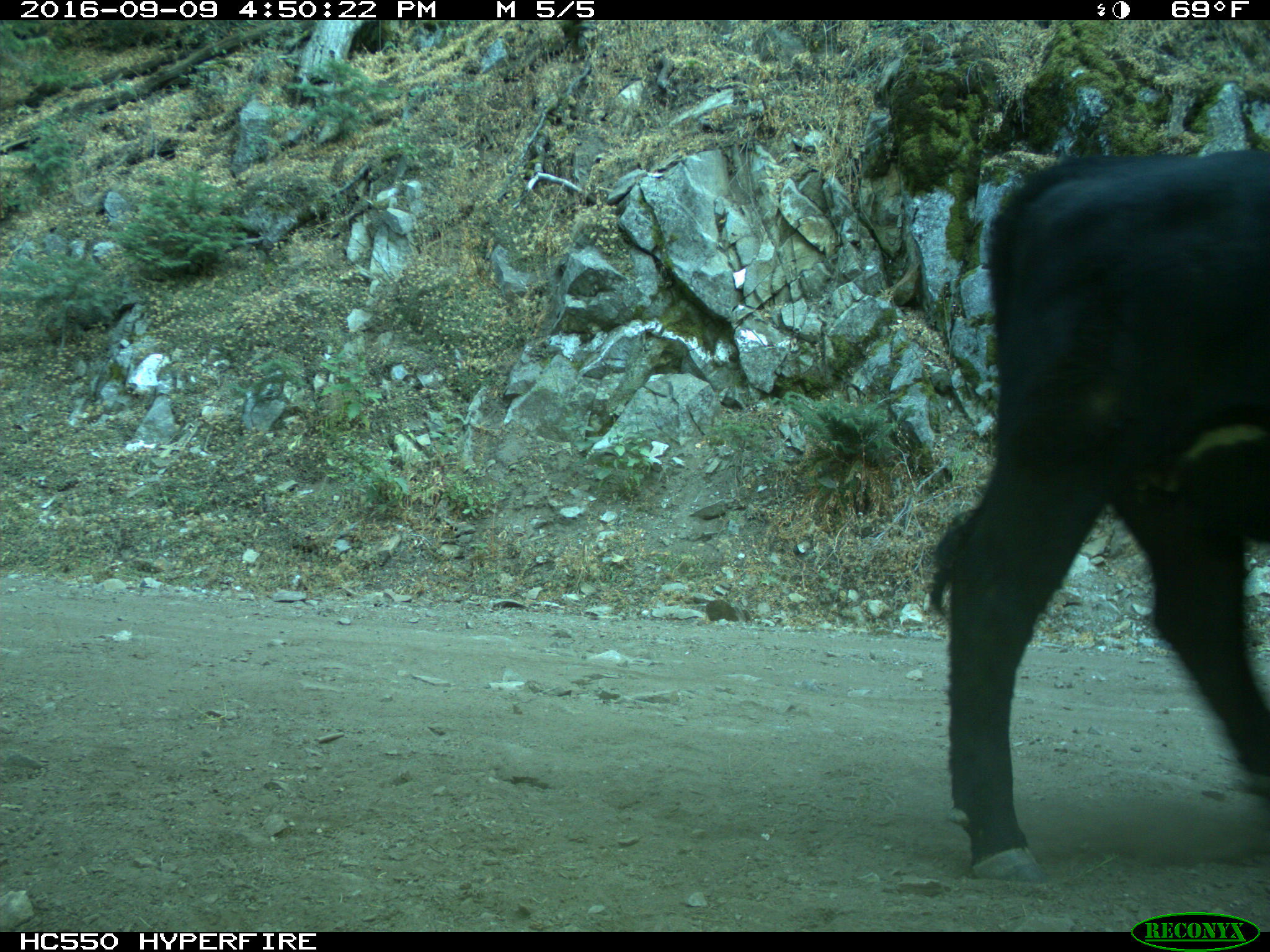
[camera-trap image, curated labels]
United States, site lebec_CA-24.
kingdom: Animalia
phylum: Chordata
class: Mammalia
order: Artiodactyla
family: Bovidae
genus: Bos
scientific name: Bos taurus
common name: domestic cow